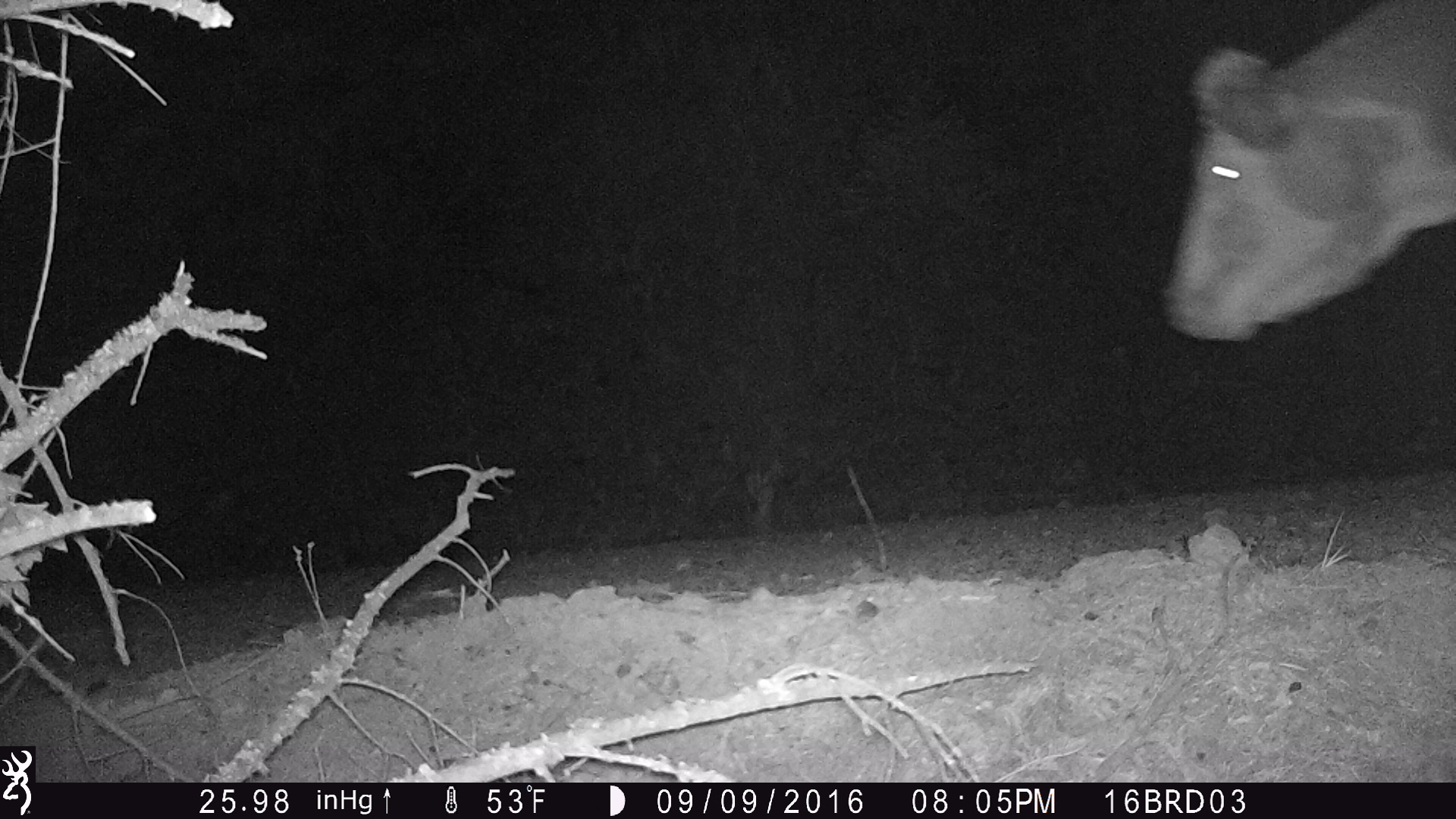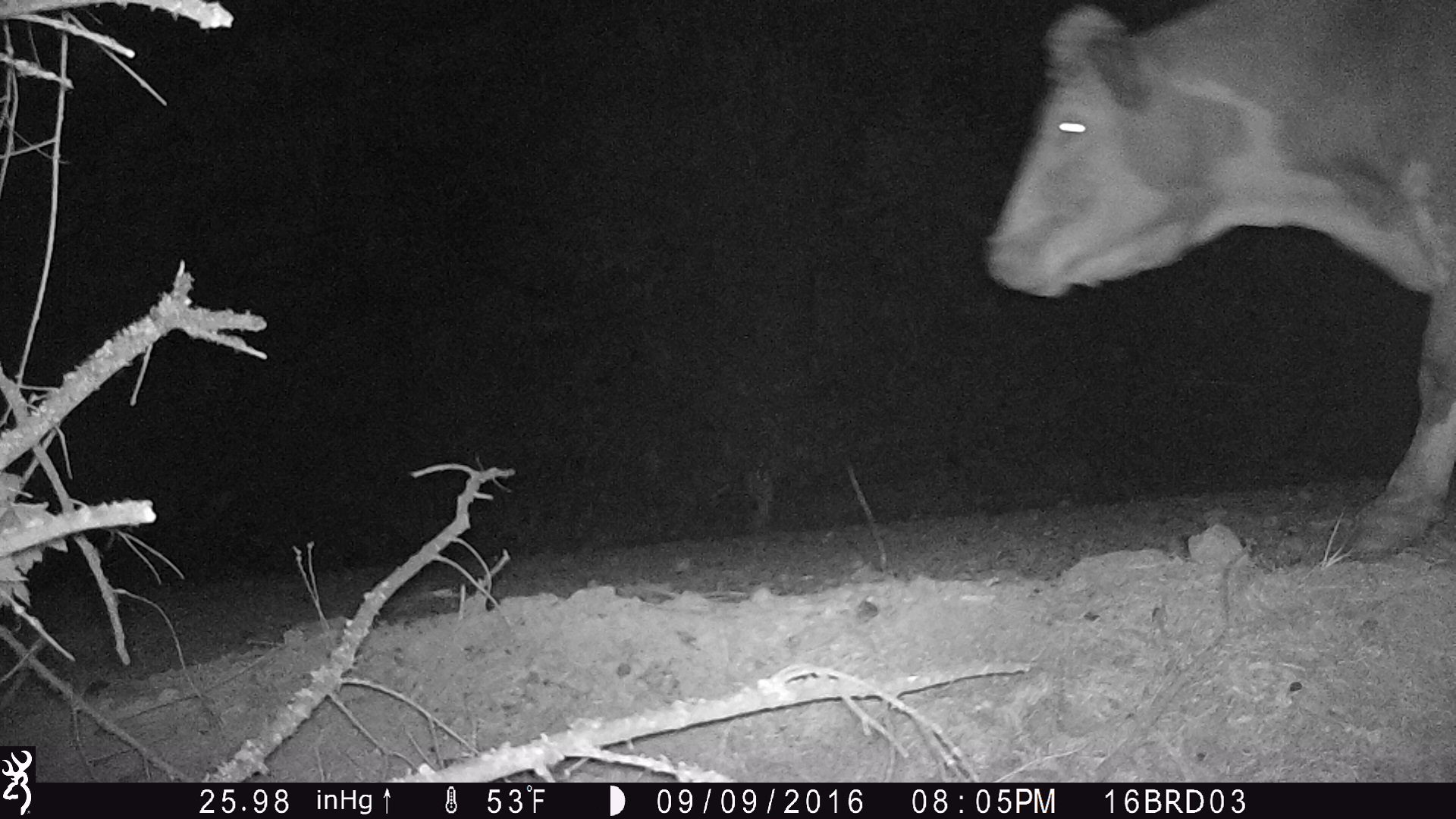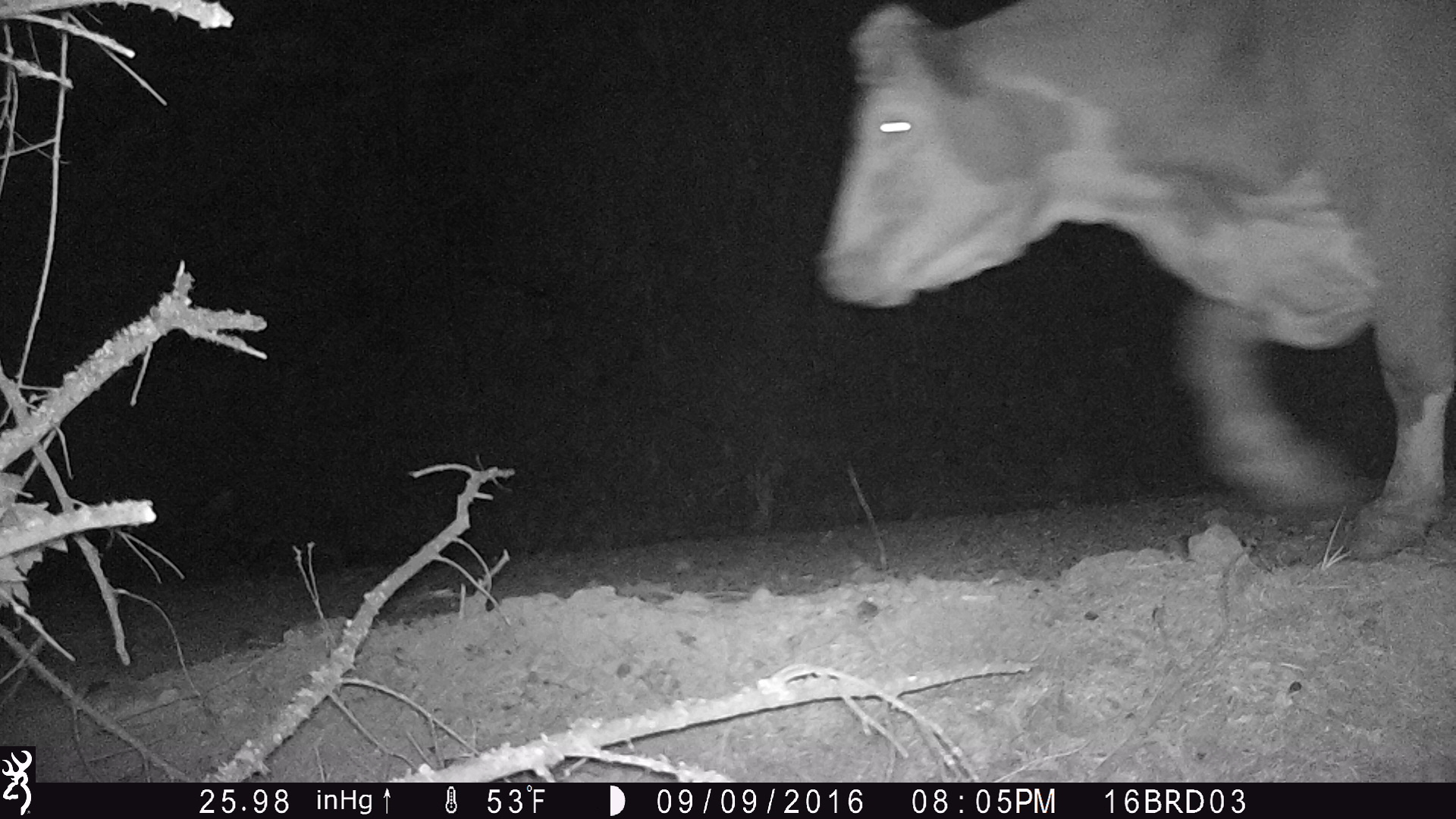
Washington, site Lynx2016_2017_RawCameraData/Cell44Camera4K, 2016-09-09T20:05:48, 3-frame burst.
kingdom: Animalia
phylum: Chordata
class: Mammalia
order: Artiodactyla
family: Bovidae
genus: Bos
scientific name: Bos taurus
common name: domestic cattle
Domestic cattle (Bos taurus). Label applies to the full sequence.